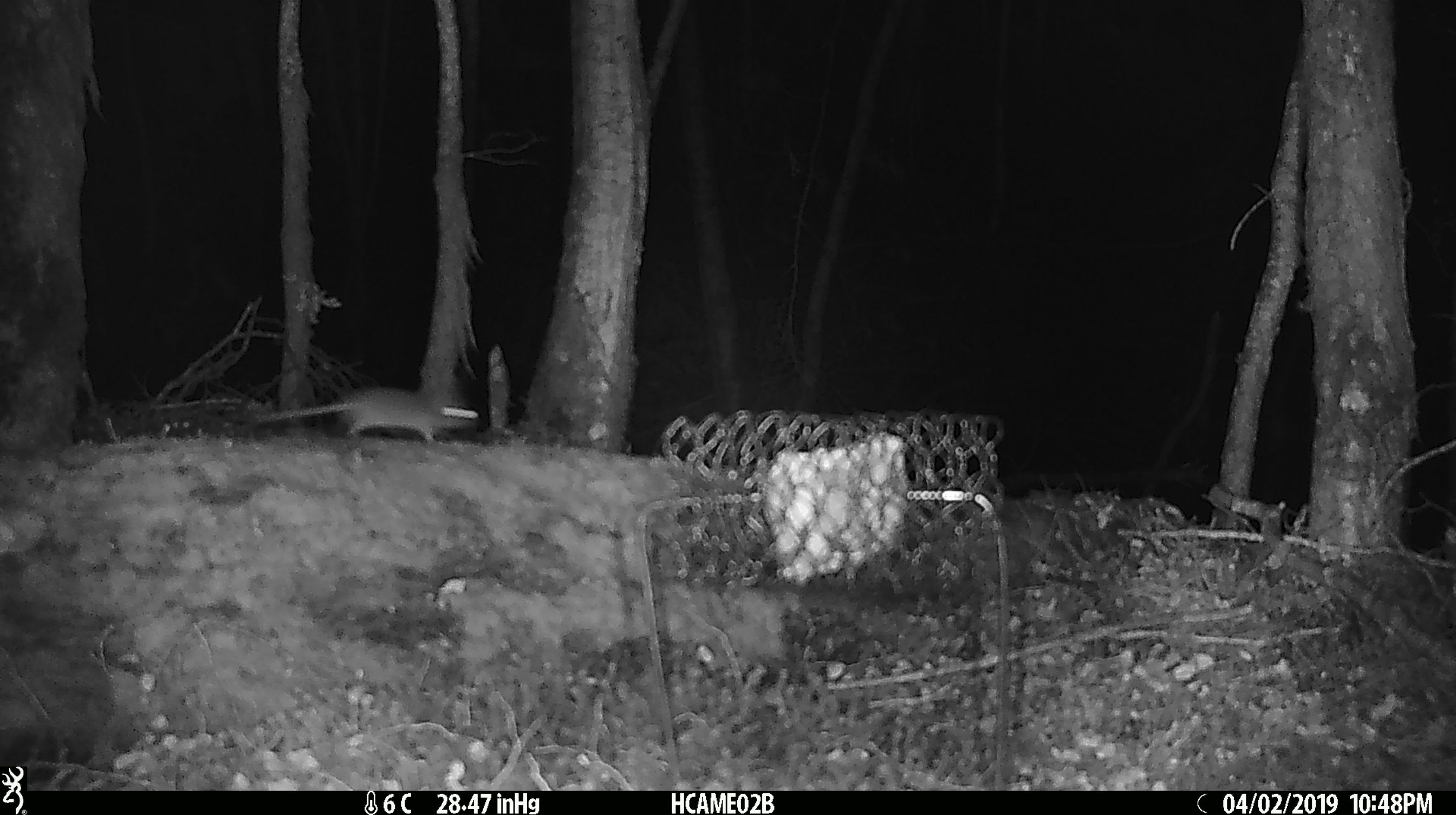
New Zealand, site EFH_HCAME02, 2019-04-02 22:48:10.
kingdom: Animalia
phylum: Chordata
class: Mammalia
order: Rodentia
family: Muridae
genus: Mus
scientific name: Mus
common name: mouse